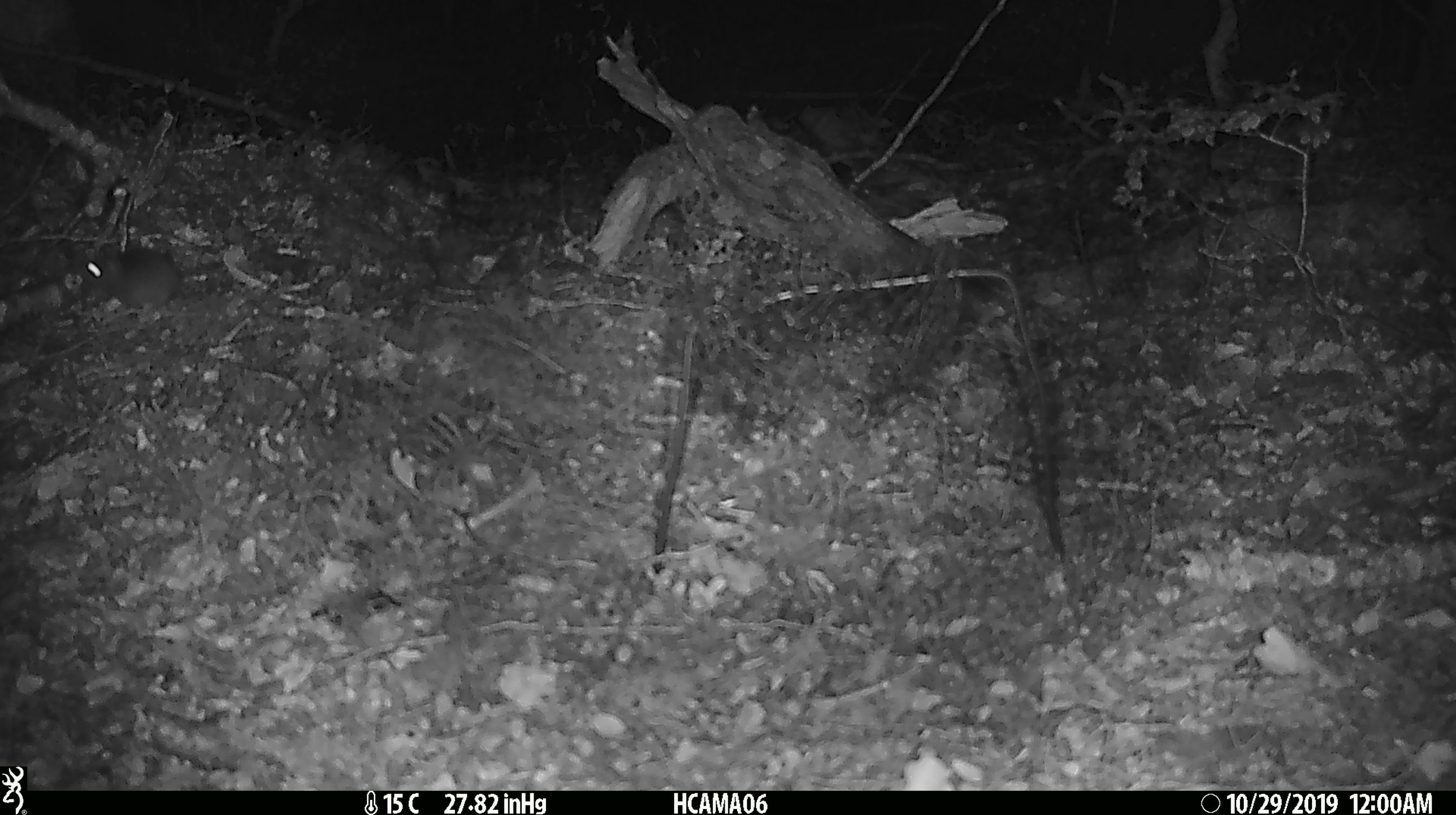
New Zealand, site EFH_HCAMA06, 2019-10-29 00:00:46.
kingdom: Animalia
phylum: Chordata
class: Mammalia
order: Rodentia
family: Muridae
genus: Mus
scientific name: Mus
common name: mouse